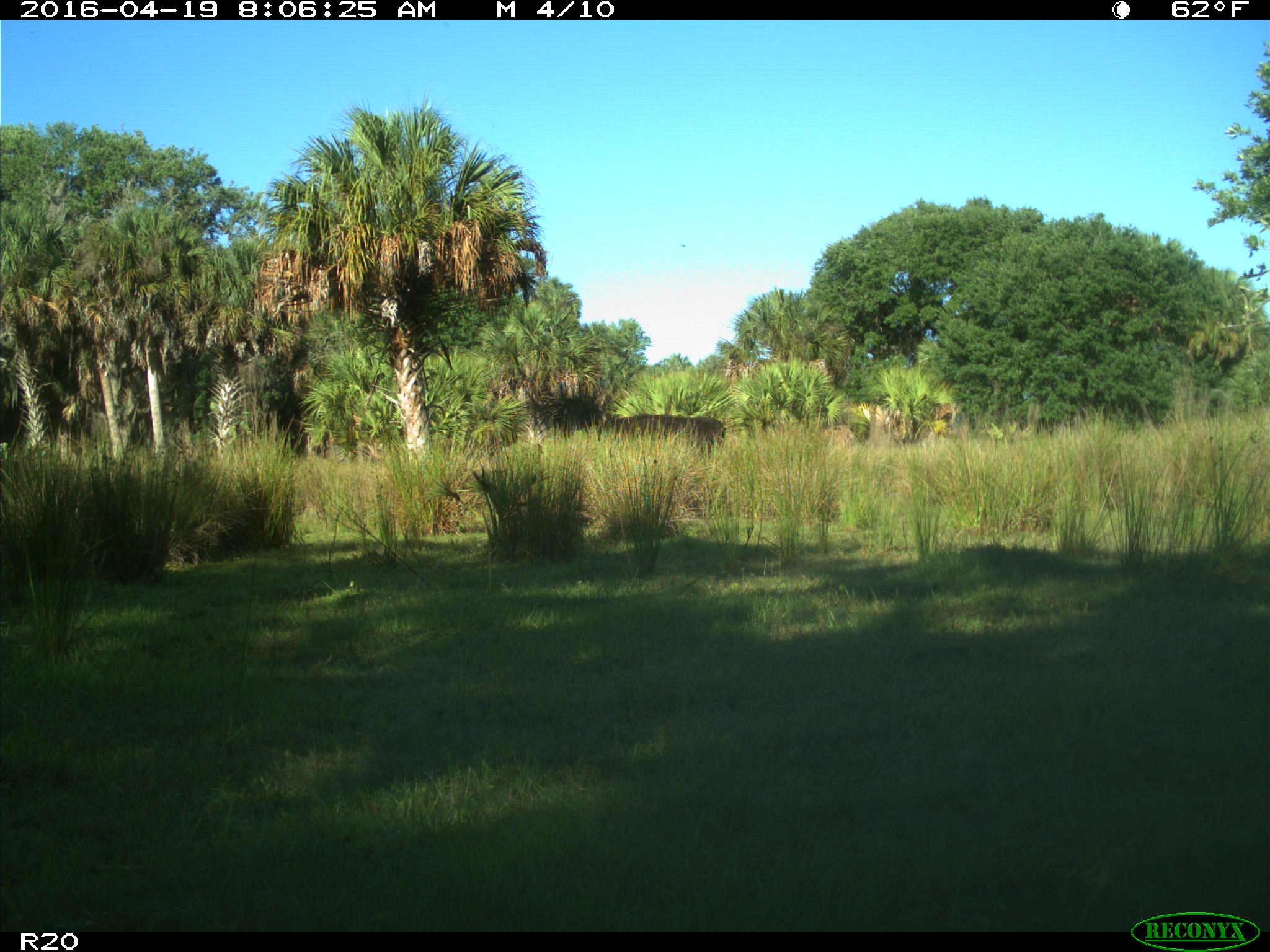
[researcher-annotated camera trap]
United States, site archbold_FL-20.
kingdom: Animalia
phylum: Chordata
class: Mammalia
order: Artiodactyla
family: Bovidae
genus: Bos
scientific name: Bos taurus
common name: domestic cow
Bos taurus (domestic cow).